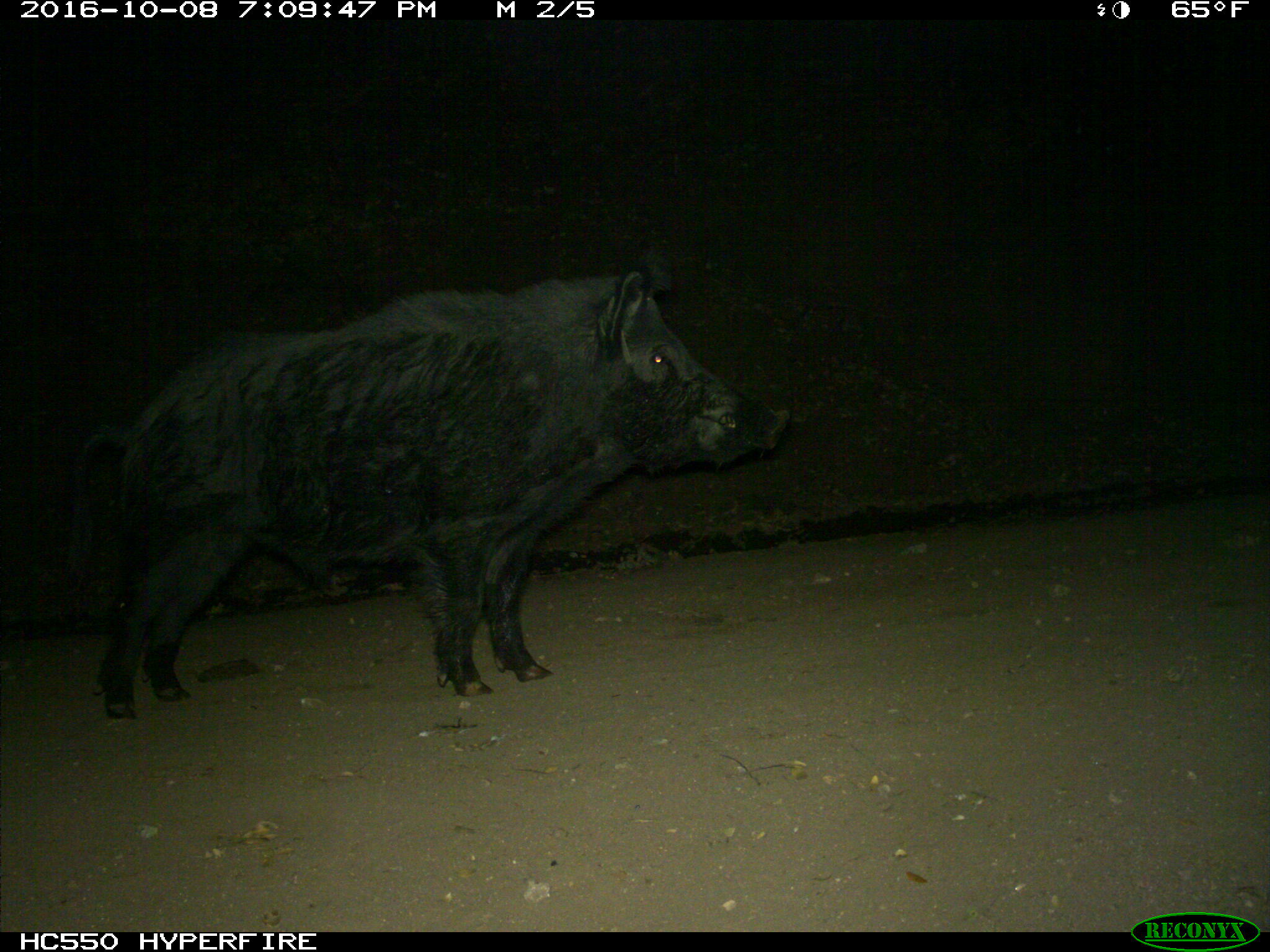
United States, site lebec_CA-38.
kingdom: Animalia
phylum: Chordata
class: Mammalia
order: Artiodactyla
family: Suidae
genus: Sus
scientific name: Sus scrofa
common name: wild boar